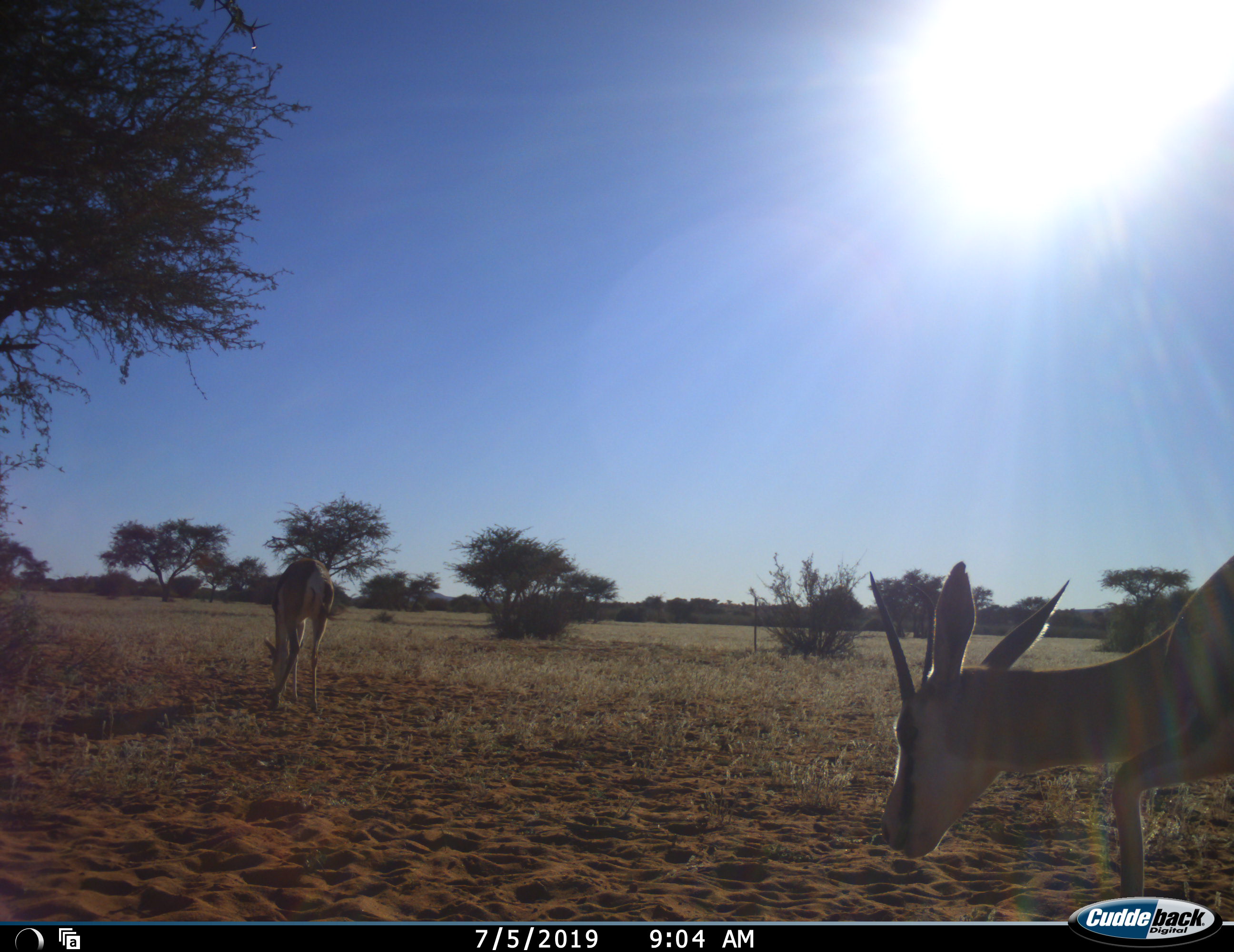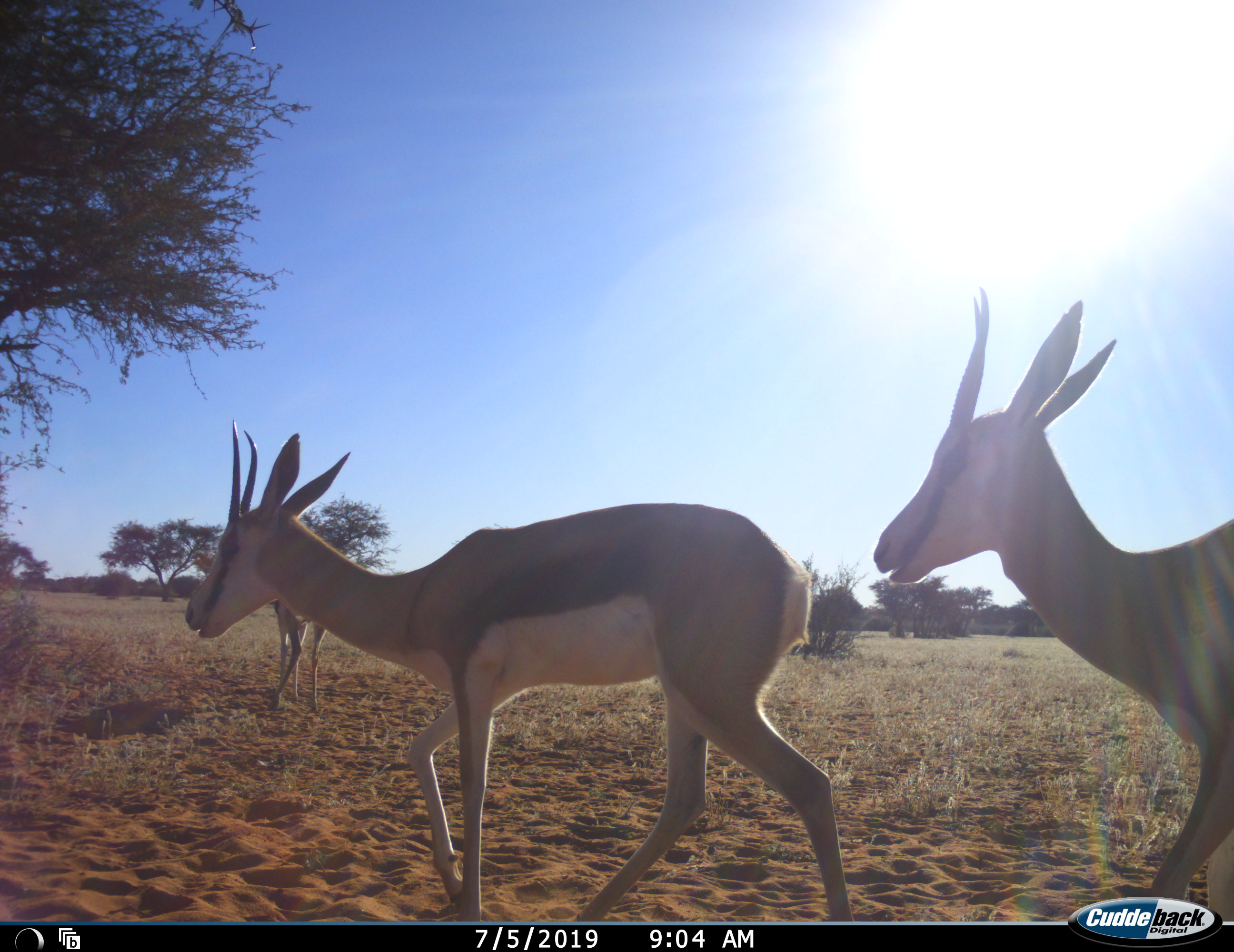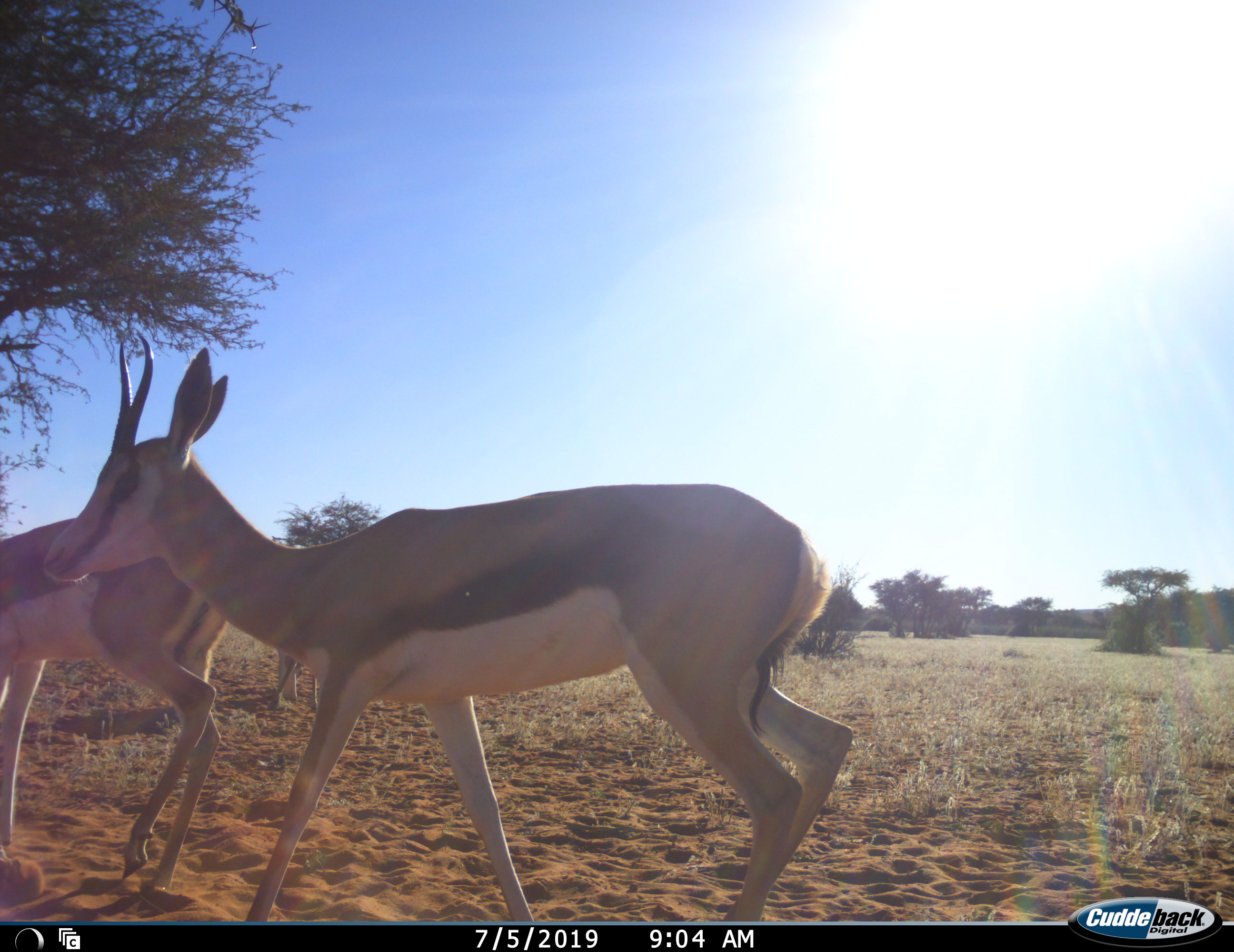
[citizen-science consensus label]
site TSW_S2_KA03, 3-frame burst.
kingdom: Animalia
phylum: Chordata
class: Mammalia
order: Artiodactyla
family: Bovidae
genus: Antidorcas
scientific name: Antidorcas marsupialis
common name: springbok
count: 3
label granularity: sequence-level